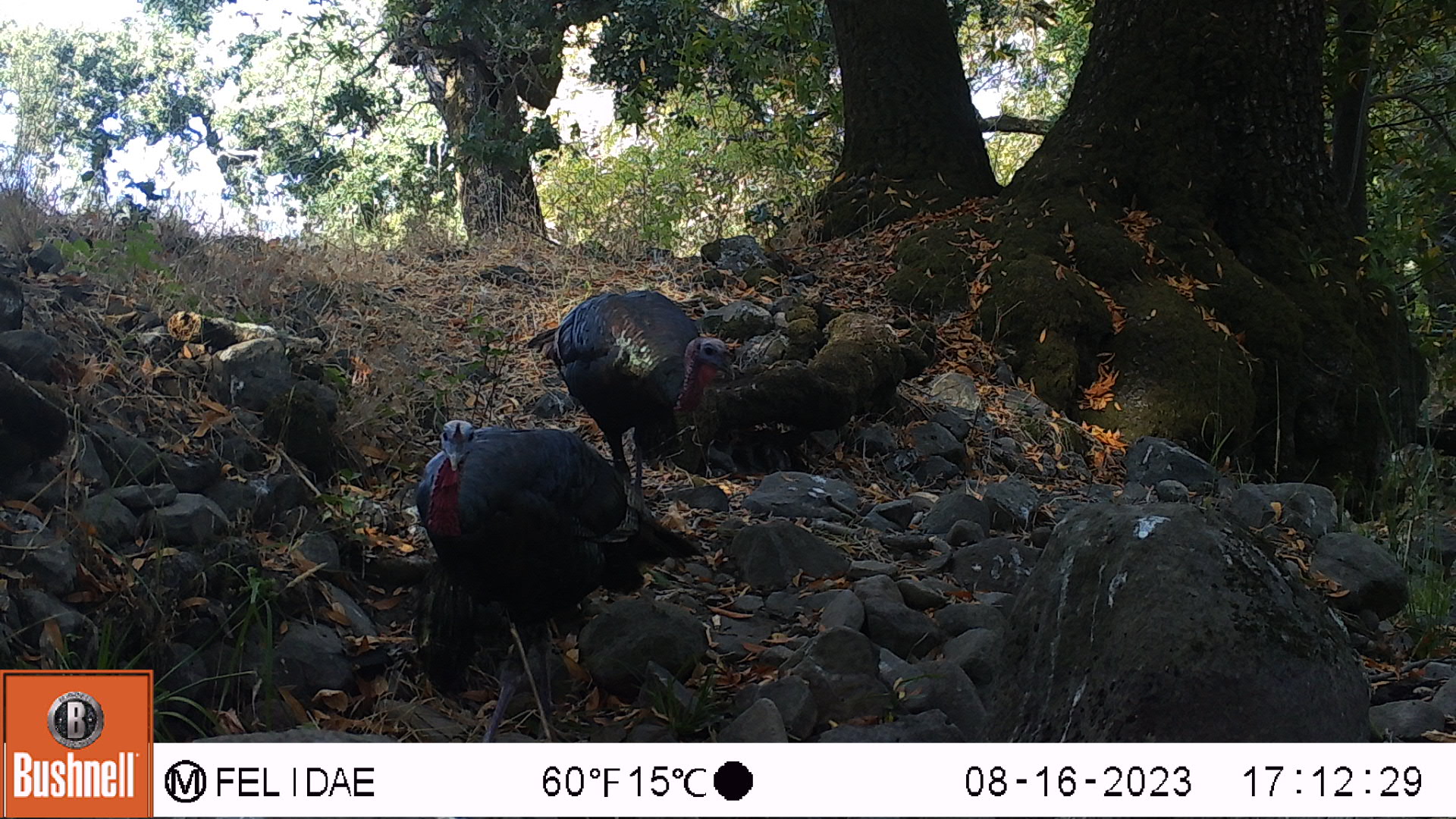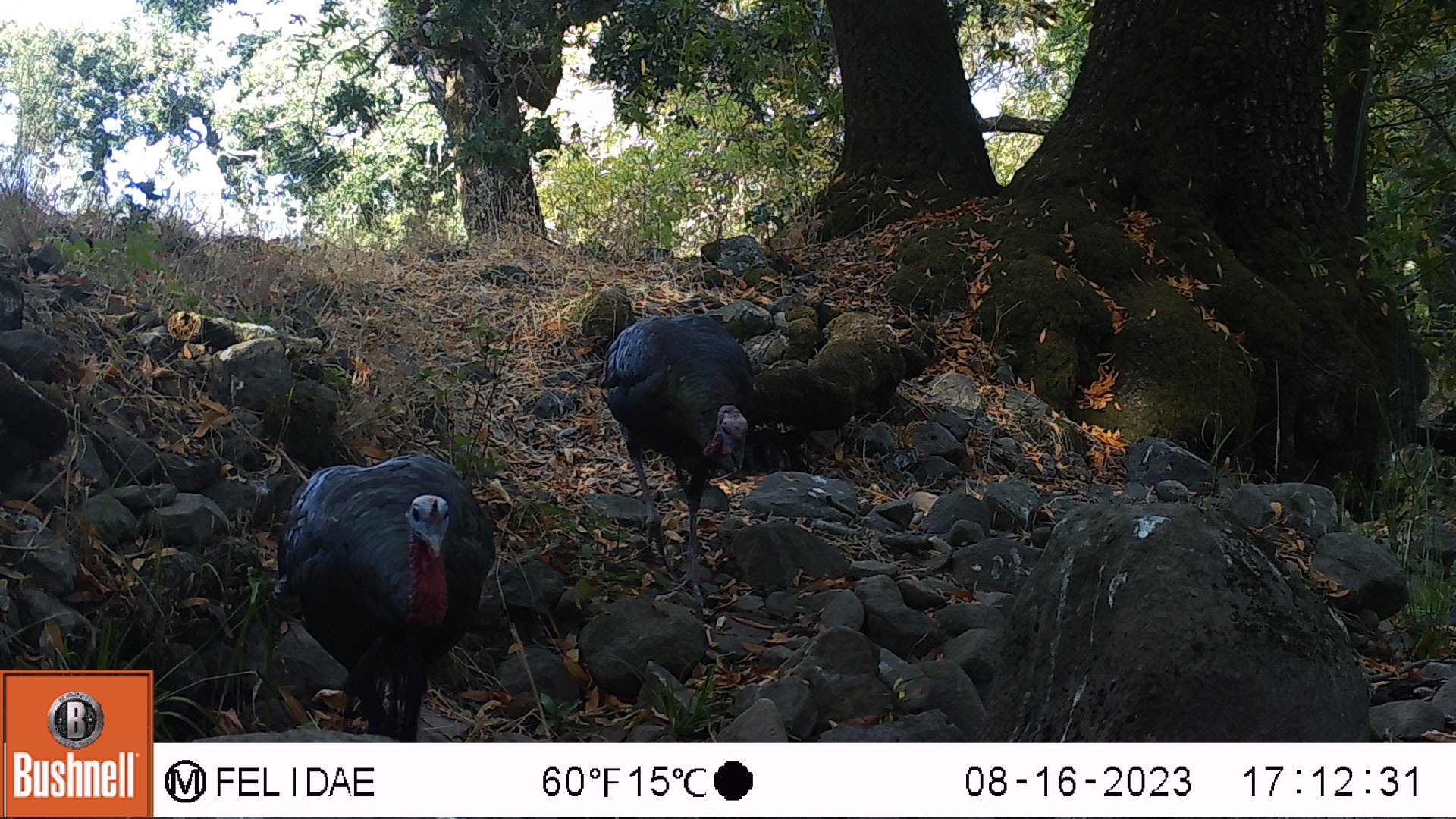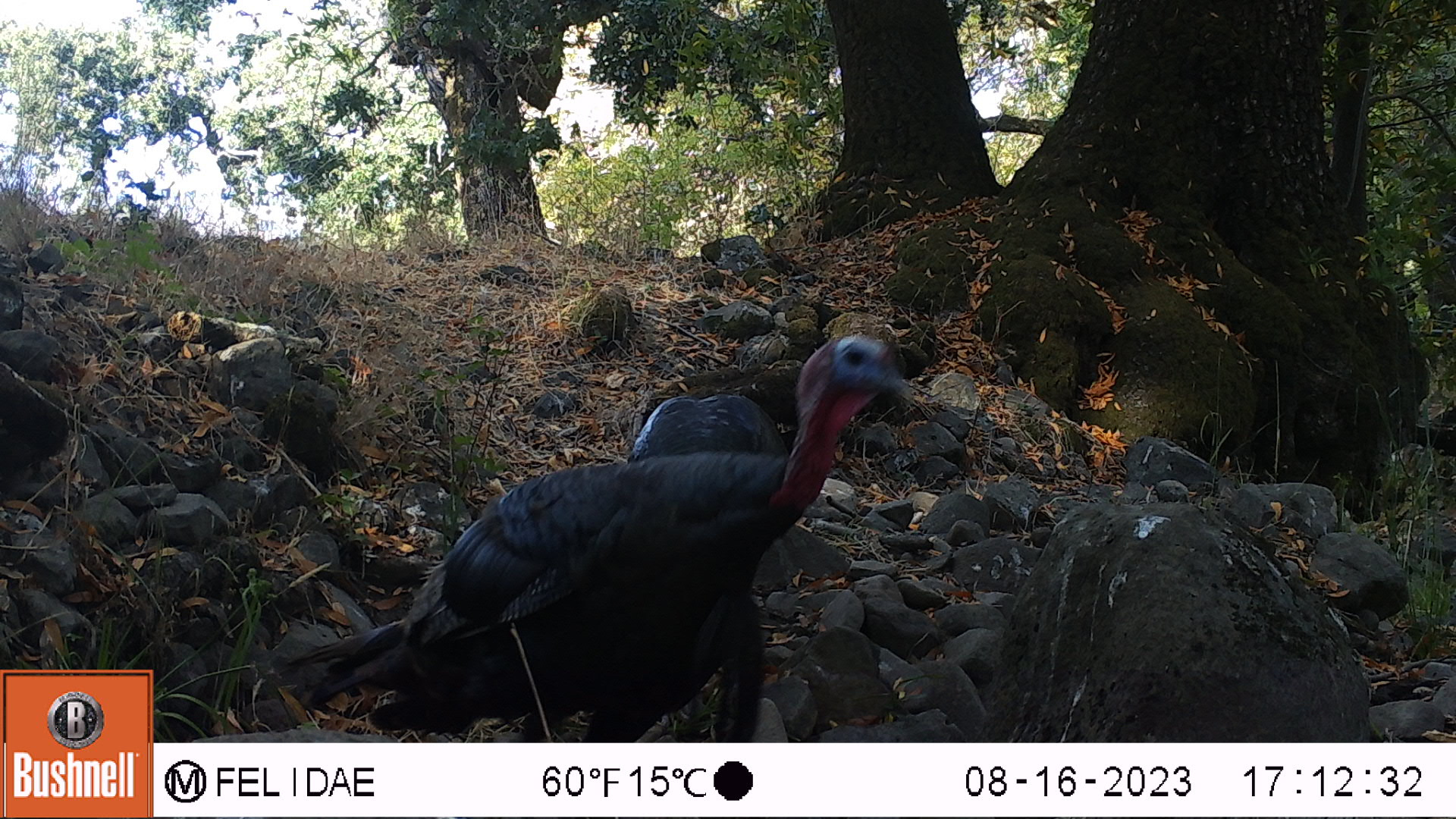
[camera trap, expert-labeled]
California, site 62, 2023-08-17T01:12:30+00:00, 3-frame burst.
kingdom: Animalia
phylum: Chordata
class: Aves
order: Galliformes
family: Phasianidae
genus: Meleagris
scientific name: Meleagris gallopavo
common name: turkey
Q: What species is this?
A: Turkey (Meleagris gallopavo).